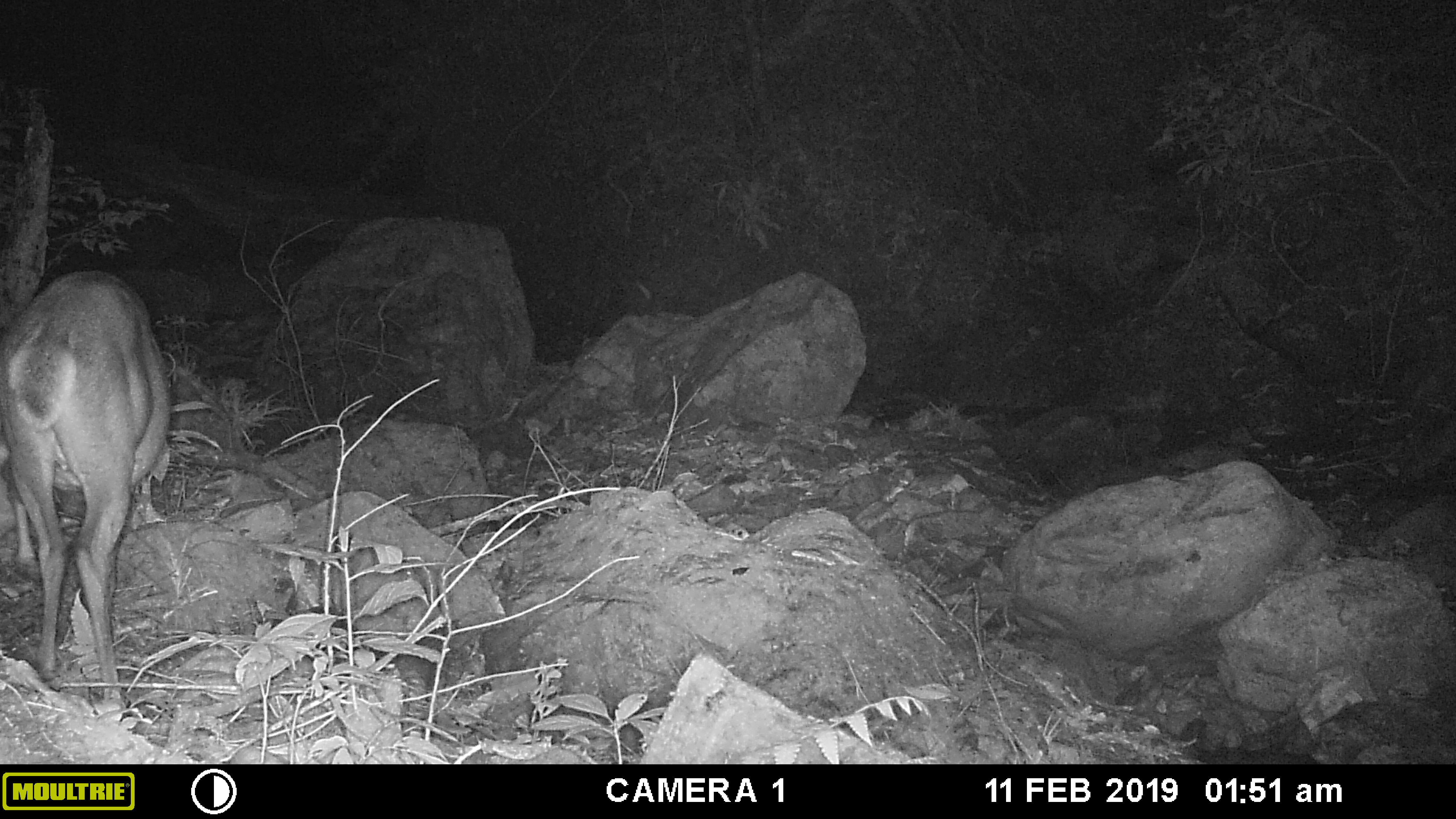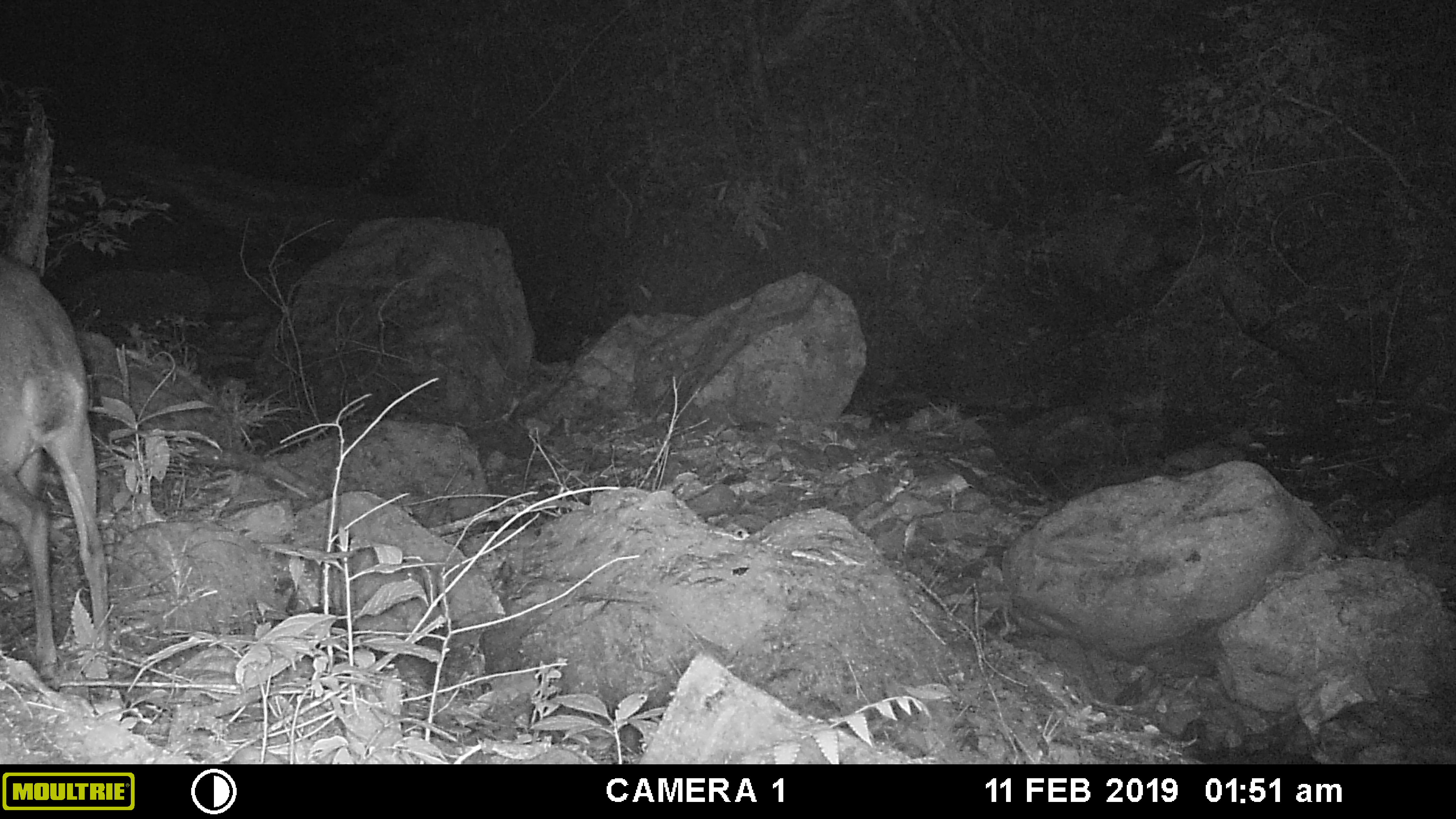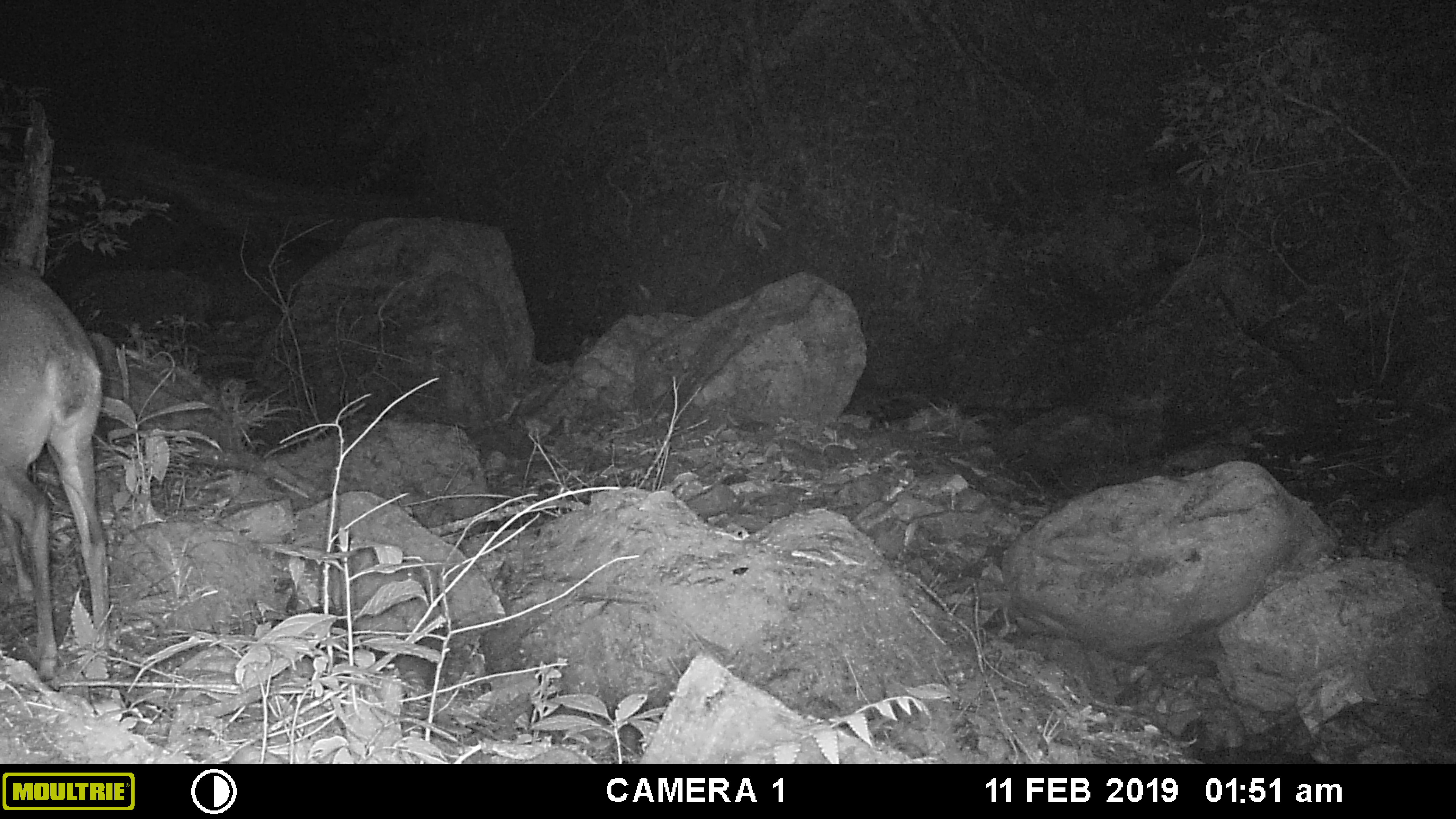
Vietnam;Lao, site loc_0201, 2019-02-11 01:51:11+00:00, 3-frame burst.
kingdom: Animalia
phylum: Chordata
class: Mammalia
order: Artiodactyla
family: Cervidae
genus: Muntiacus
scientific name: Muntiacus vuquangensis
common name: large-antlered muntjac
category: large antlered muntjac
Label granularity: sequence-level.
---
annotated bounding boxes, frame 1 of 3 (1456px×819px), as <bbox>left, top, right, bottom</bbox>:
large antlered muntjac: <bbox>0, 271, 172, 701</bbox>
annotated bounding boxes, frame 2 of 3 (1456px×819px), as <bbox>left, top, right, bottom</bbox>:
large antlered muntjac: <bbox>0, 253, 109, 691</bbox>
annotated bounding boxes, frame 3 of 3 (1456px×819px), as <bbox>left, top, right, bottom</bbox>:
large antlered muntjac: <bbox>0, 257, 112, 683</bbox>